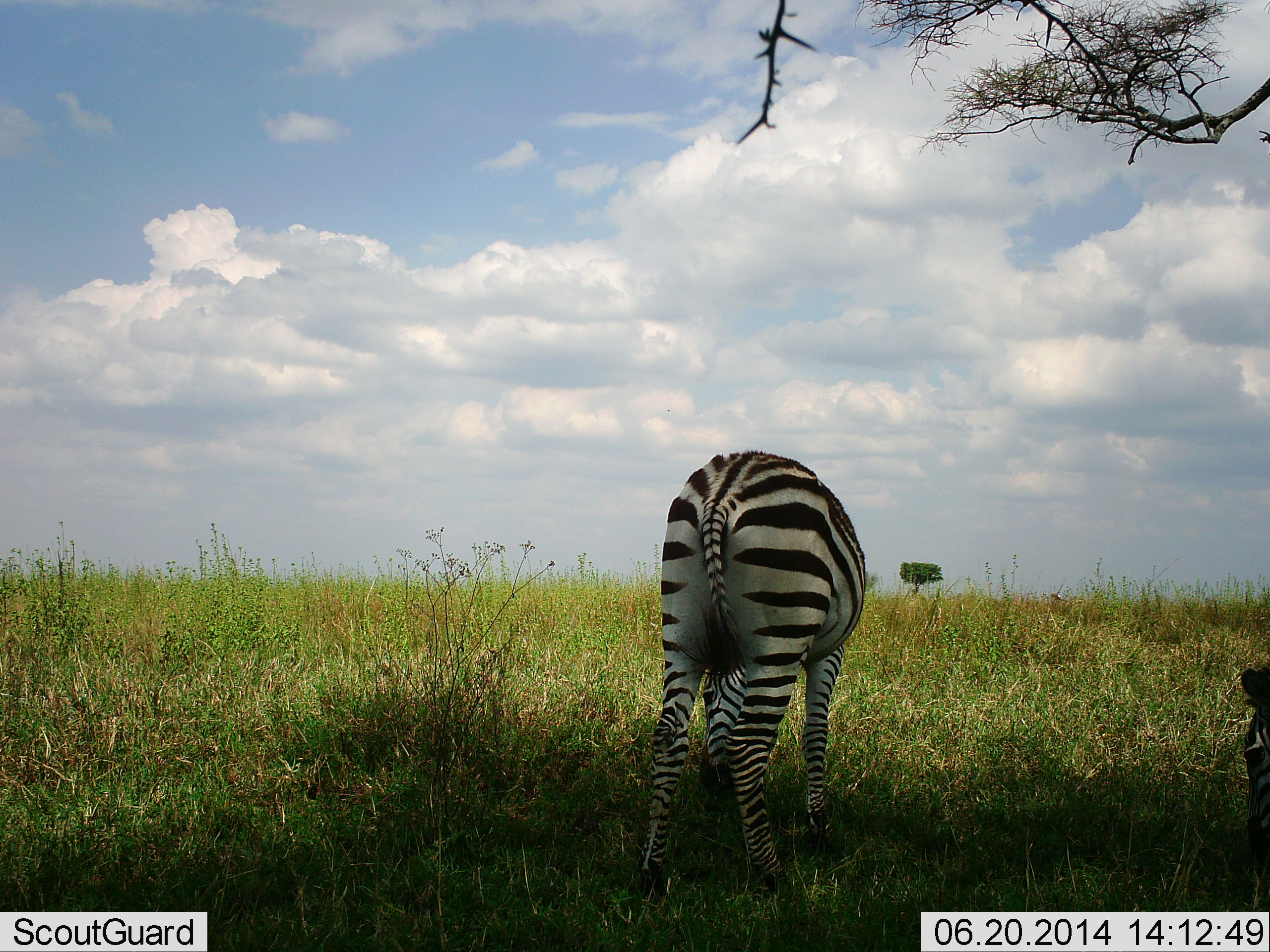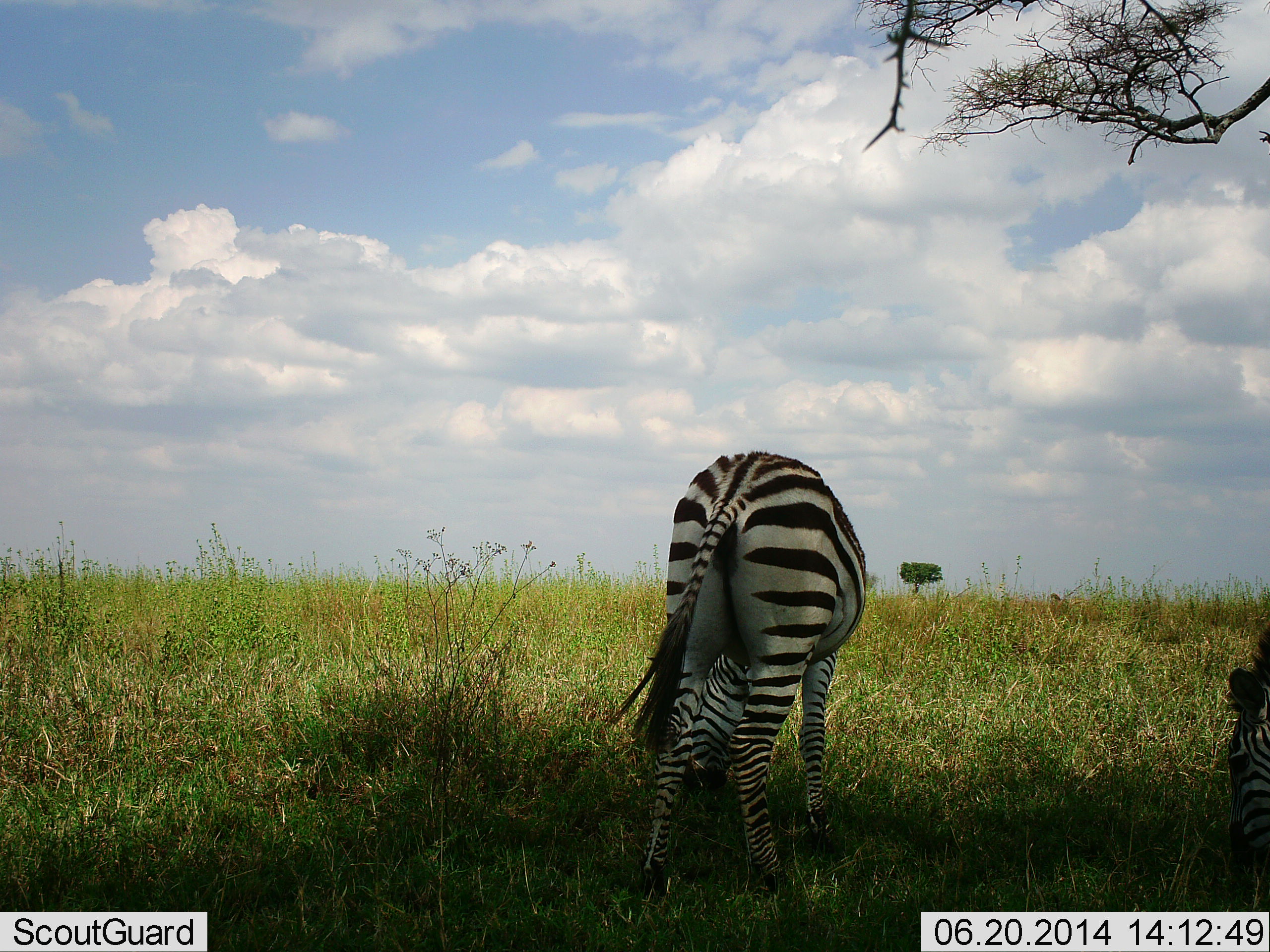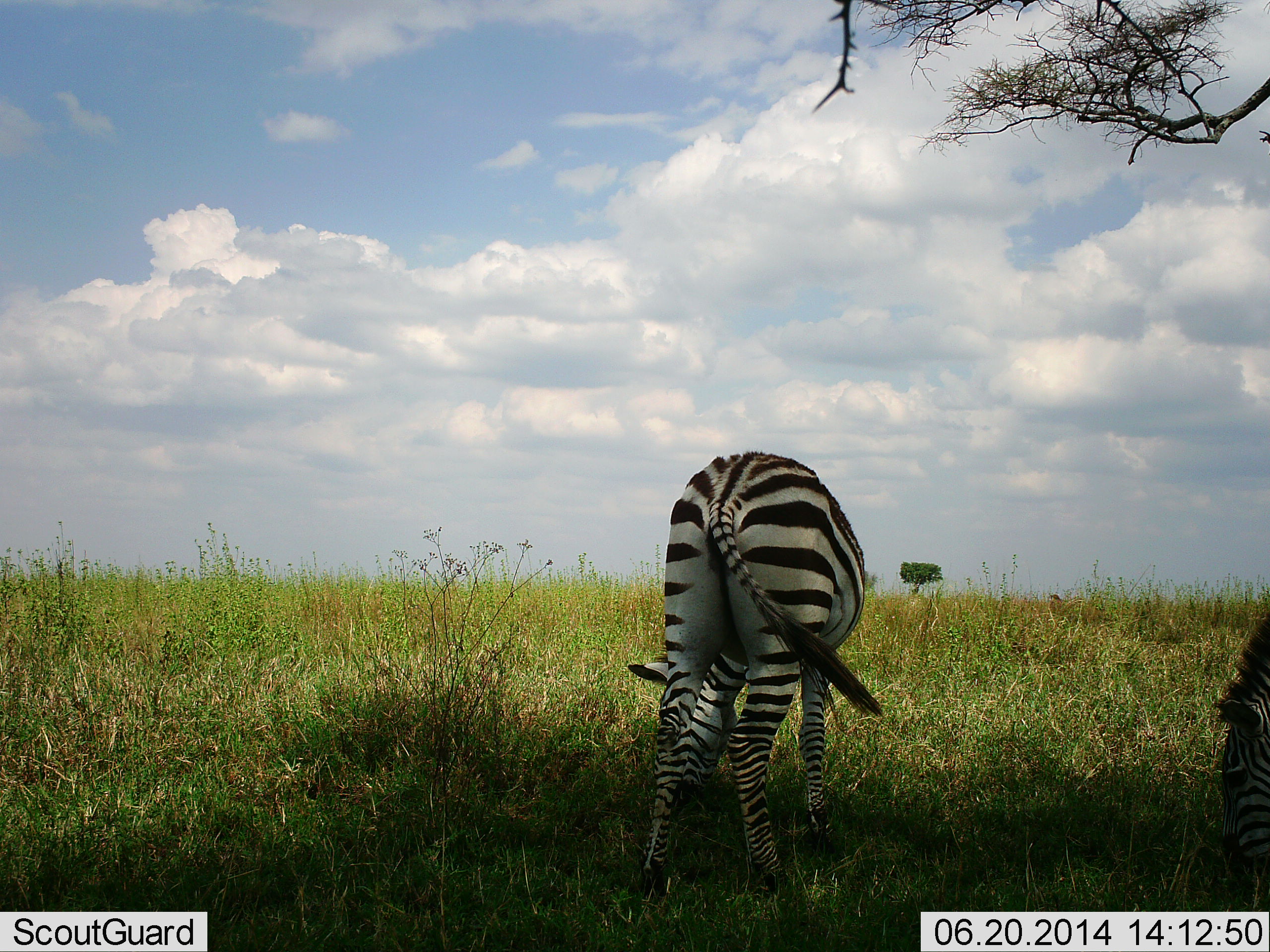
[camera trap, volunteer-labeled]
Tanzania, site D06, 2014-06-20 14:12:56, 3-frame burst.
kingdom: Animalia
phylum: Chordata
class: Mammalia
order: Perissodactyla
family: Equidae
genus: Equus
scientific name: Equus quagga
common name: plains zebra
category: zebra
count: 2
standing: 40%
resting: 0%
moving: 0%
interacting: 0%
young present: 0%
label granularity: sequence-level